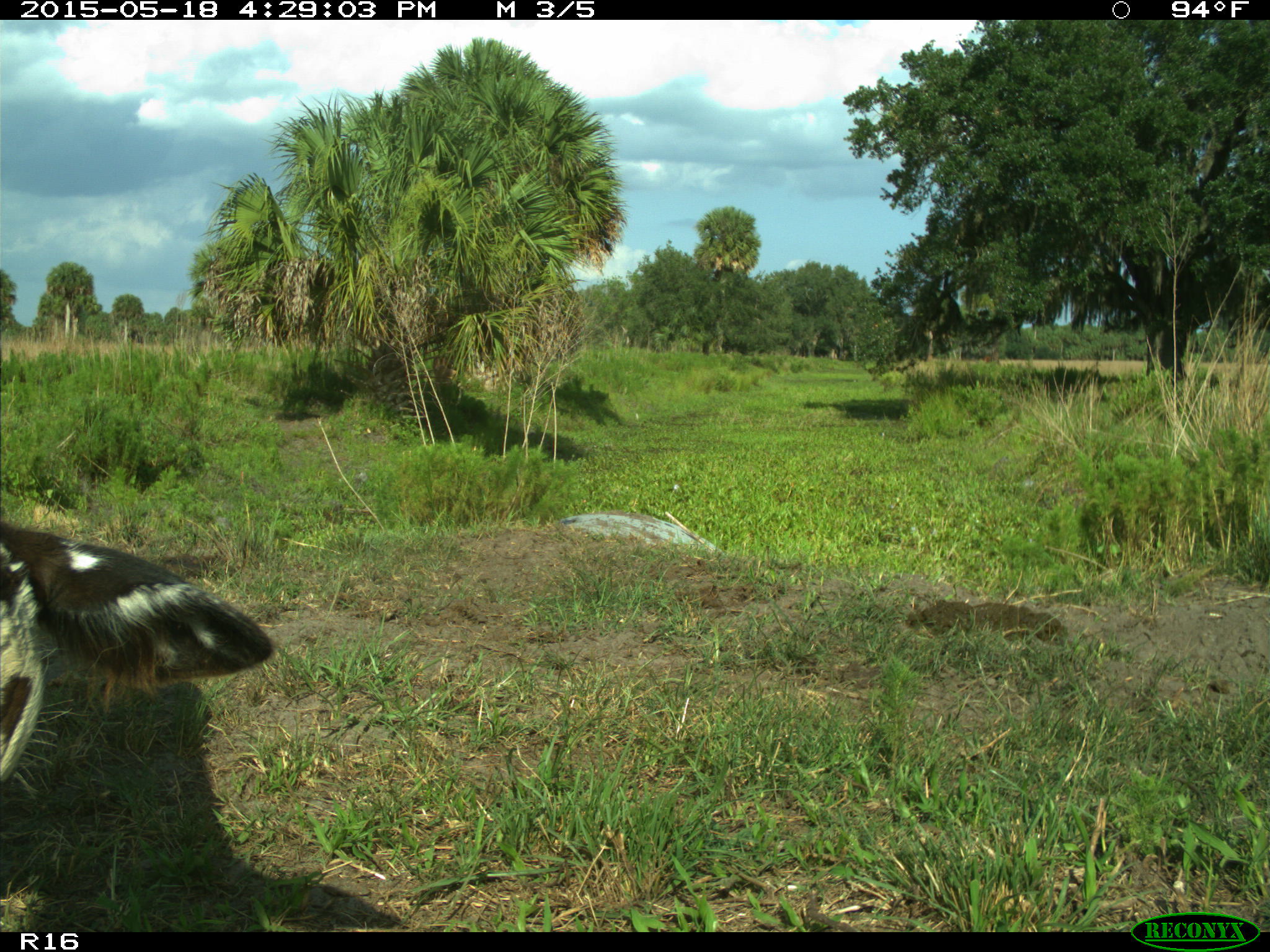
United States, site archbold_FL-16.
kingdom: Animalia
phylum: Chordata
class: Mammalia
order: Artiodactyla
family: Bovidae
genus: Bos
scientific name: Bos taurus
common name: domestic cow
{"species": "Bos taurus (domestic cow)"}